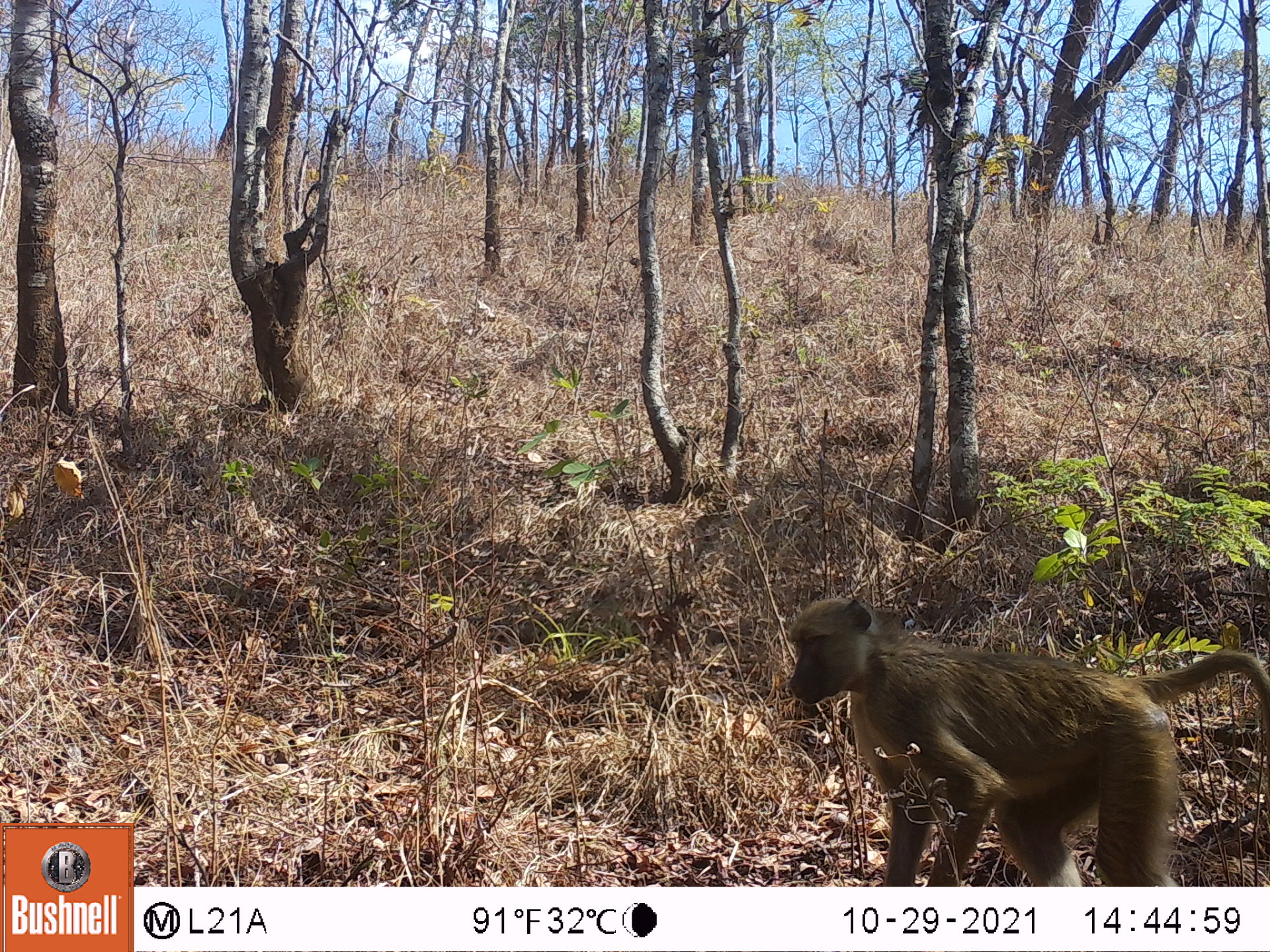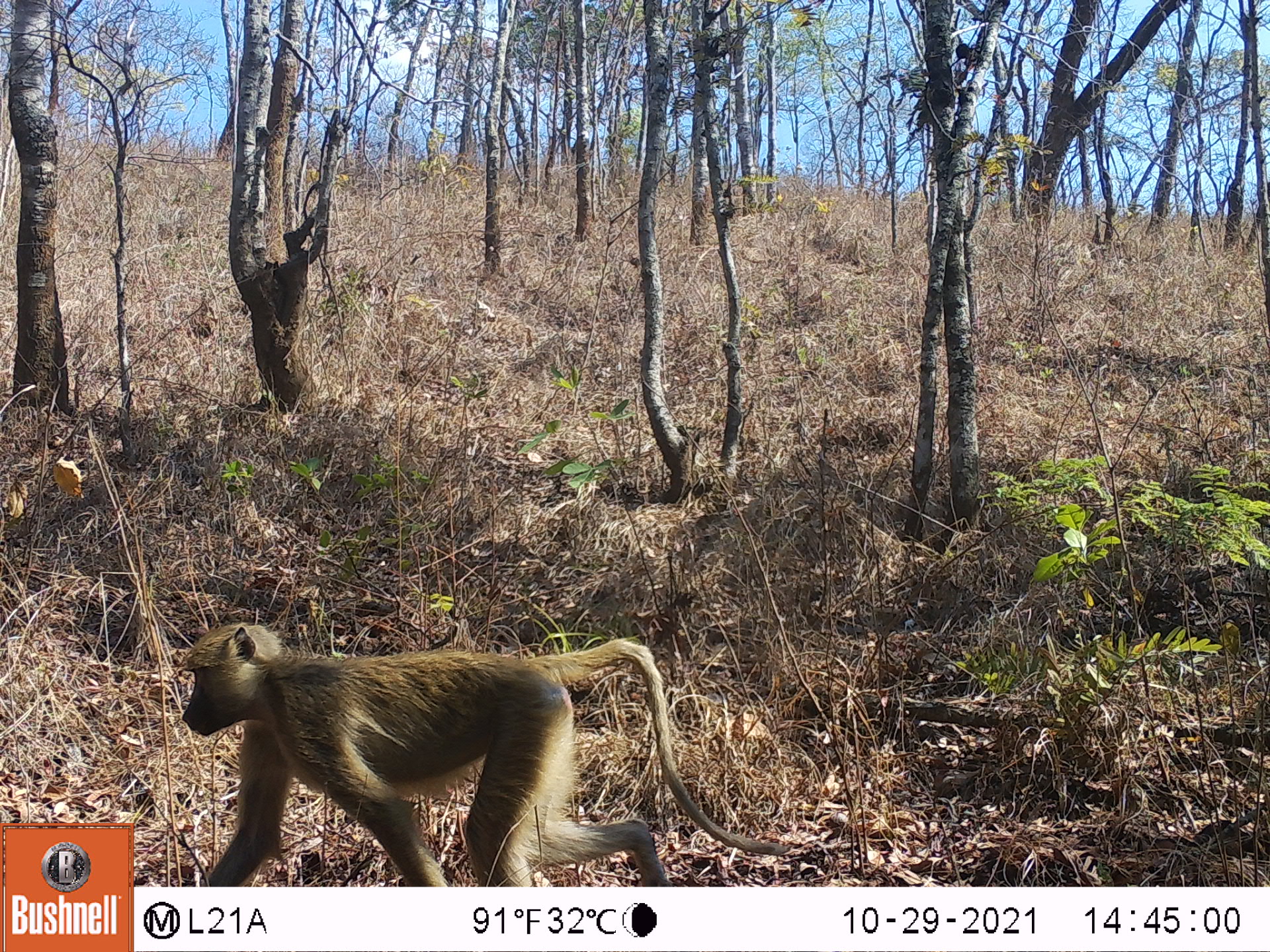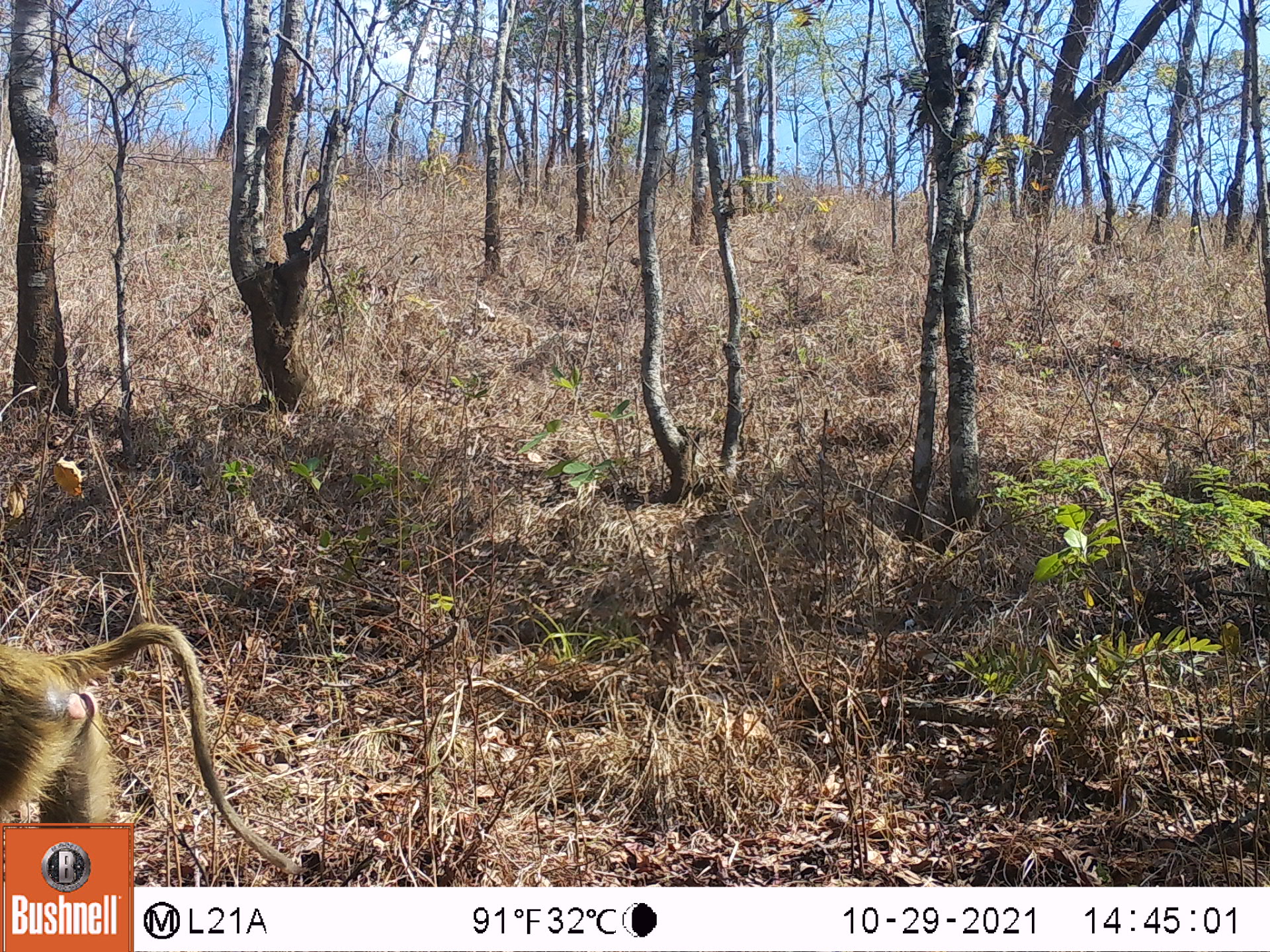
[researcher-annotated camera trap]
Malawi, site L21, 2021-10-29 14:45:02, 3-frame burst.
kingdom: Animalia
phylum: Chordata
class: Mammalia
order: Primates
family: Cercopithecidae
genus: Papio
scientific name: Papio cynocephalus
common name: yellow baboon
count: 1